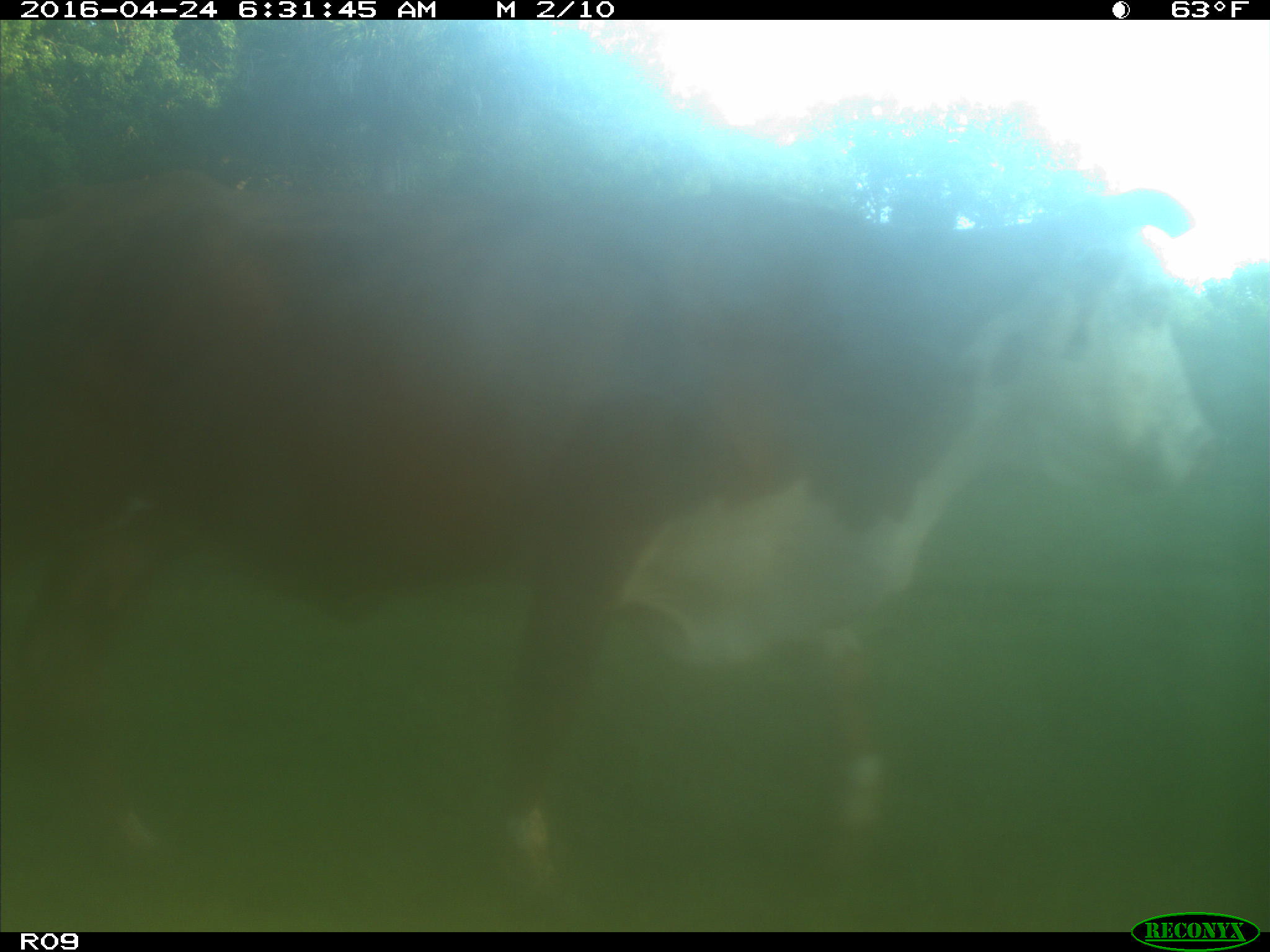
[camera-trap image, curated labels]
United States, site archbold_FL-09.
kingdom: Animalia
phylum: Chordata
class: Mammalia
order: Artiodactyla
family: Bovidae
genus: Bos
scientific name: Bos taurus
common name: domestic cow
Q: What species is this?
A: Bos taurus (domestic cow).